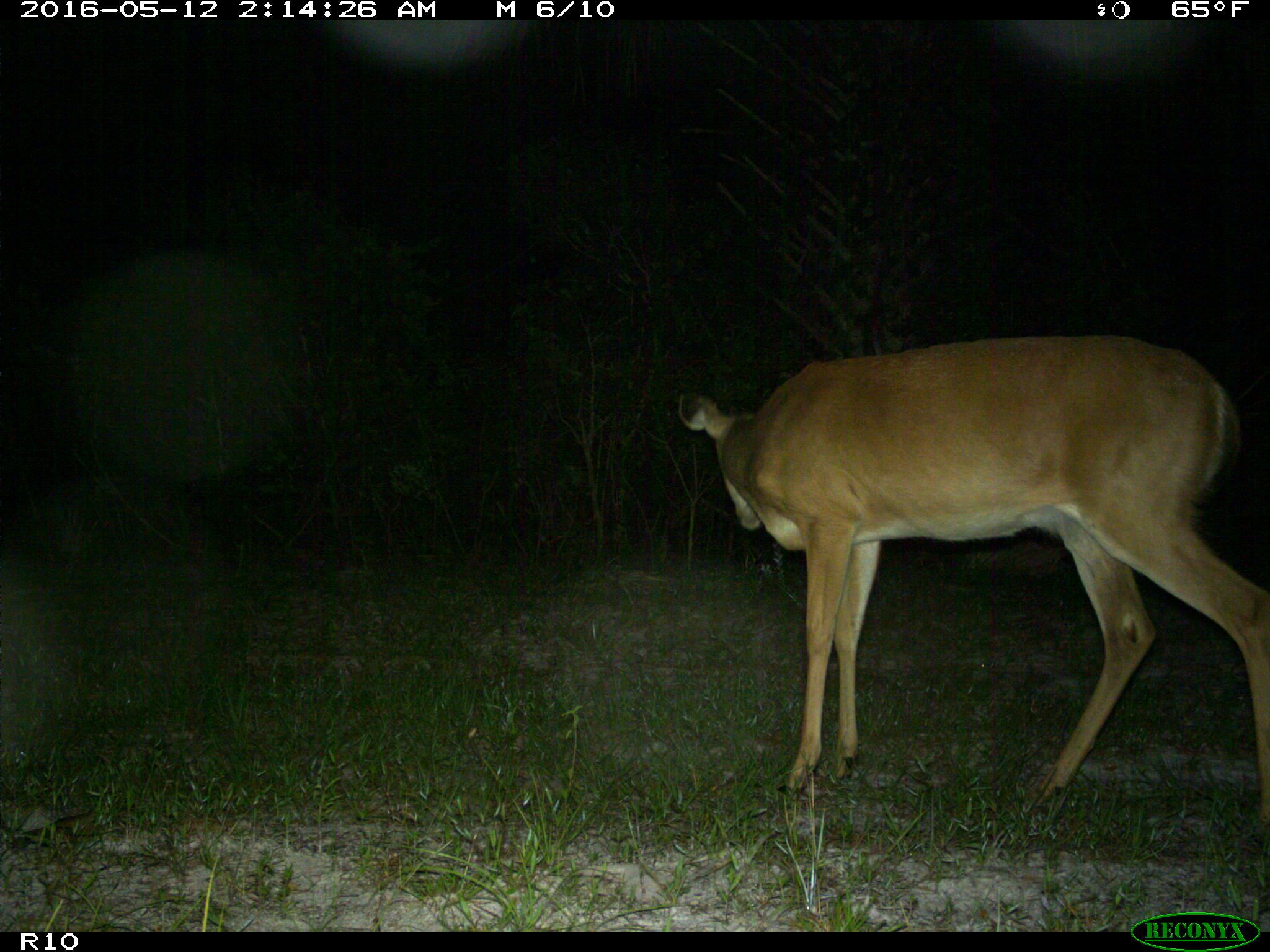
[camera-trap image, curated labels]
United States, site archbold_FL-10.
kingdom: Animalia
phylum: Chordata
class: Mammalia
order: Artiodactyla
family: Cervidae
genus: Odocoileus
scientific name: Odocoileus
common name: deer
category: unidentified deer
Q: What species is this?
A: Unidentified deer (deer) (Odocoileus).